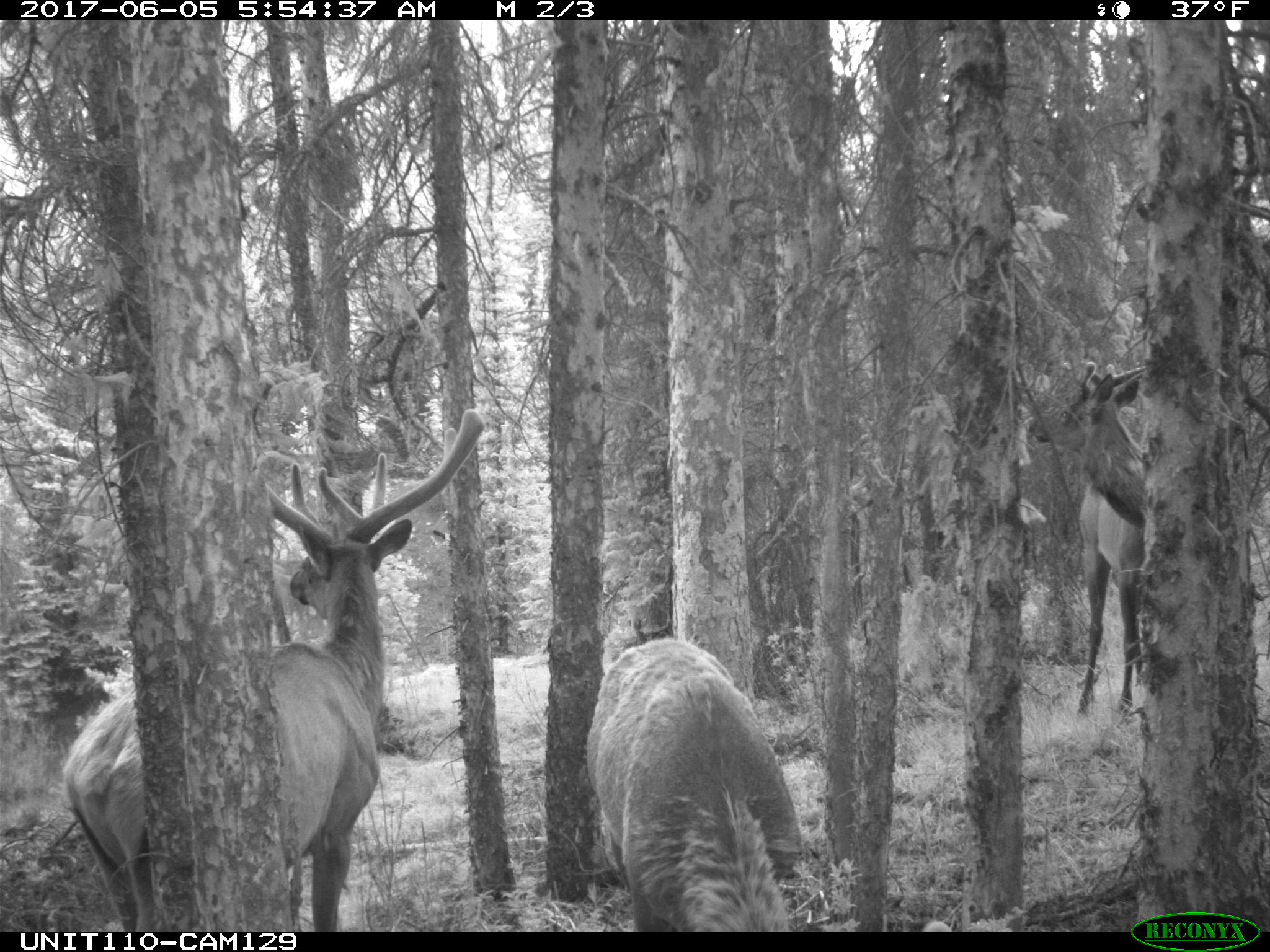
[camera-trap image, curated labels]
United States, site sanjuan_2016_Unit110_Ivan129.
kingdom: Animalia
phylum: Chordata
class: Mammalia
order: Artiodactyla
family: Cervidae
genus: Cervus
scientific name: Cervus elaphus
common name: red deer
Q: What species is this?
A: Cervus elaphus (red deer).